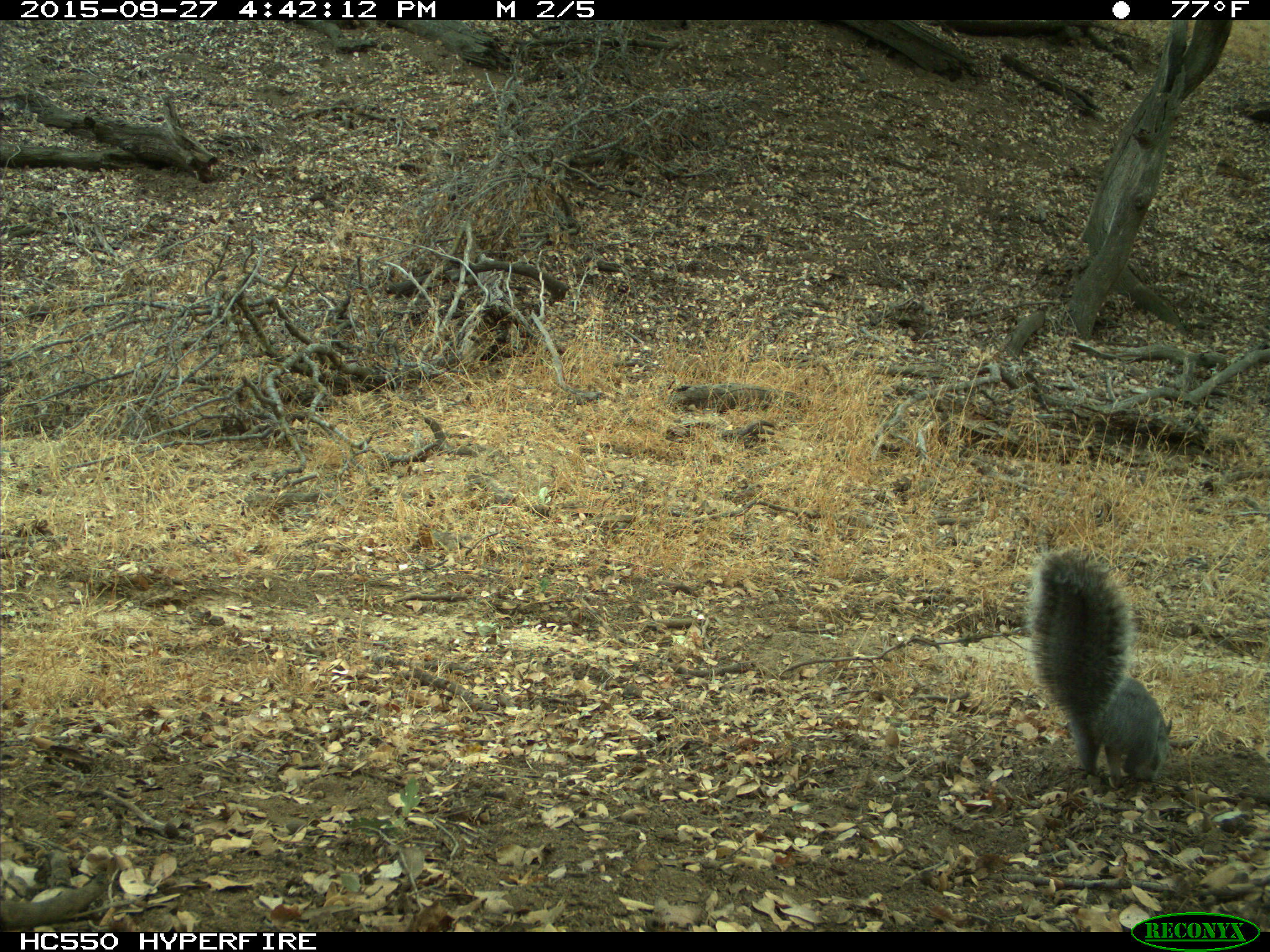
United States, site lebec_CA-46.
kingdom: Animalia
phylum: Chordata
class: Mammalia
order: Rodentia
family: Sciuridae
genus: Sciurus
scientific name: Sciurus carolinensis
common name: eastern gray squirrel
Sciurus carolinensis (eastern gray squirrel).